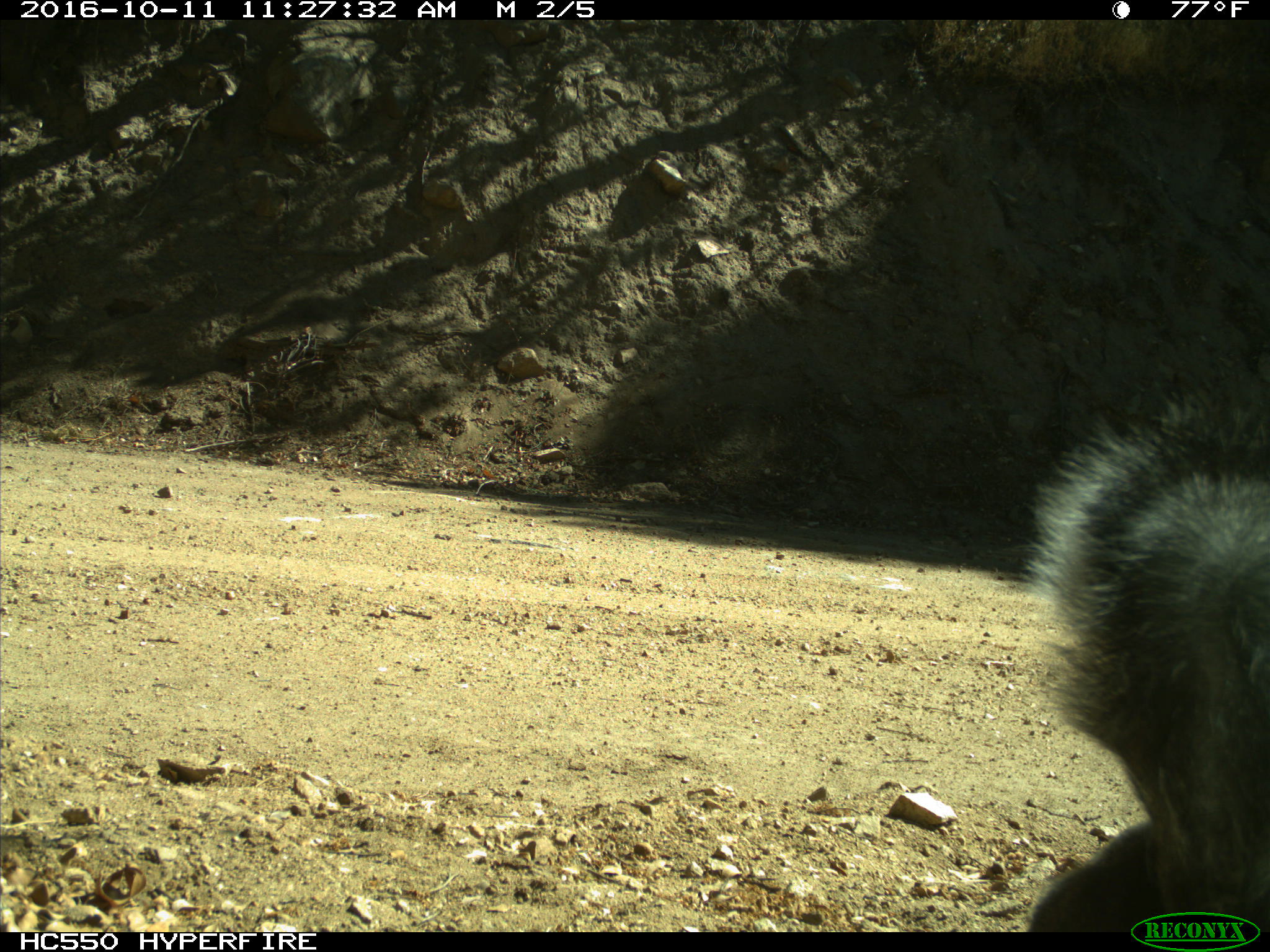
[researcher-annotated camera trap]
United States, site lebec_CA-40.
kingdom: Animalia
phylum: Chordata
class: Mammalia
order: Rodentia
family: Sciuridae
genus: Sciurus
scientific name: Sciurus carolinensis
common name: eastern gray squirrel